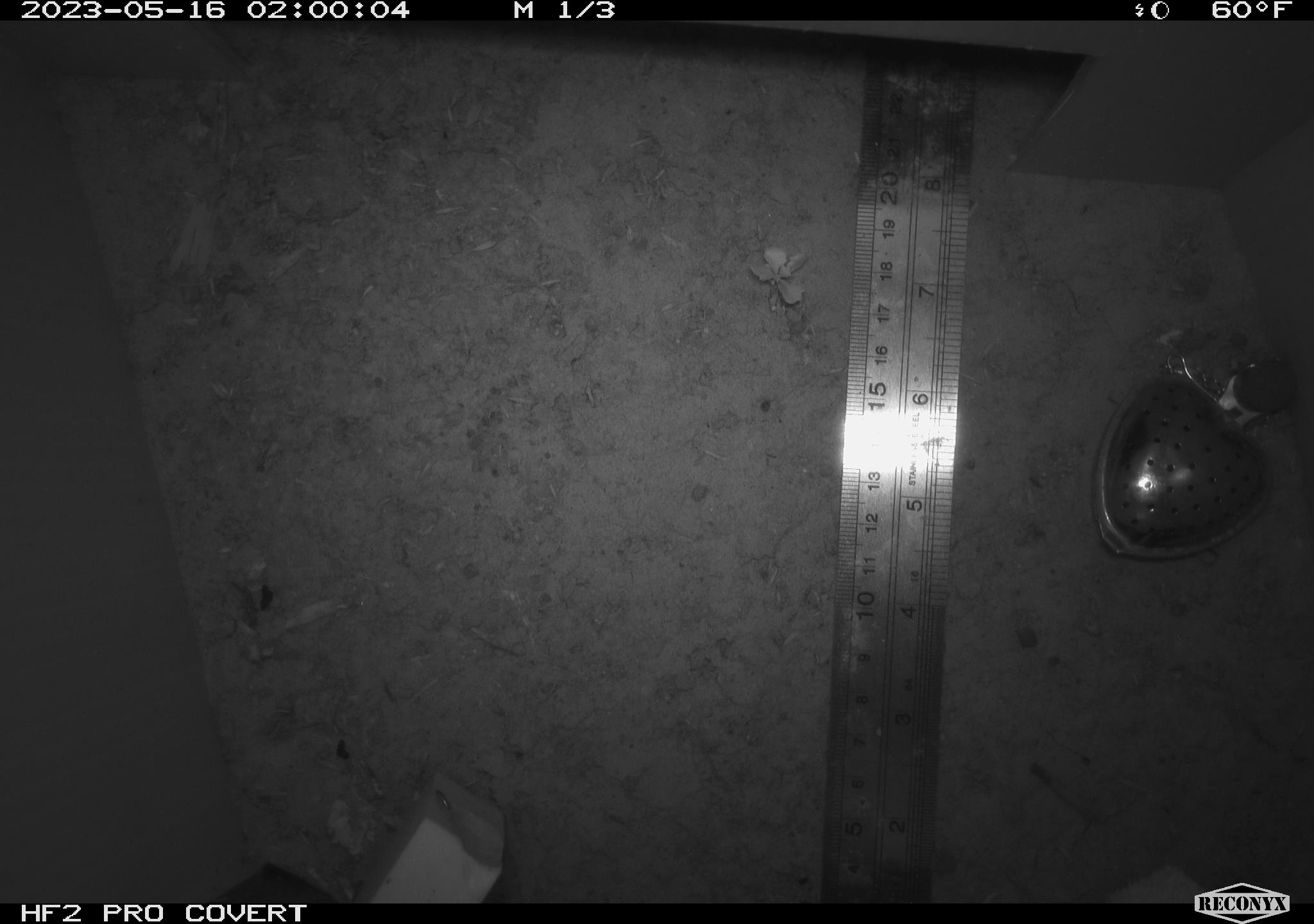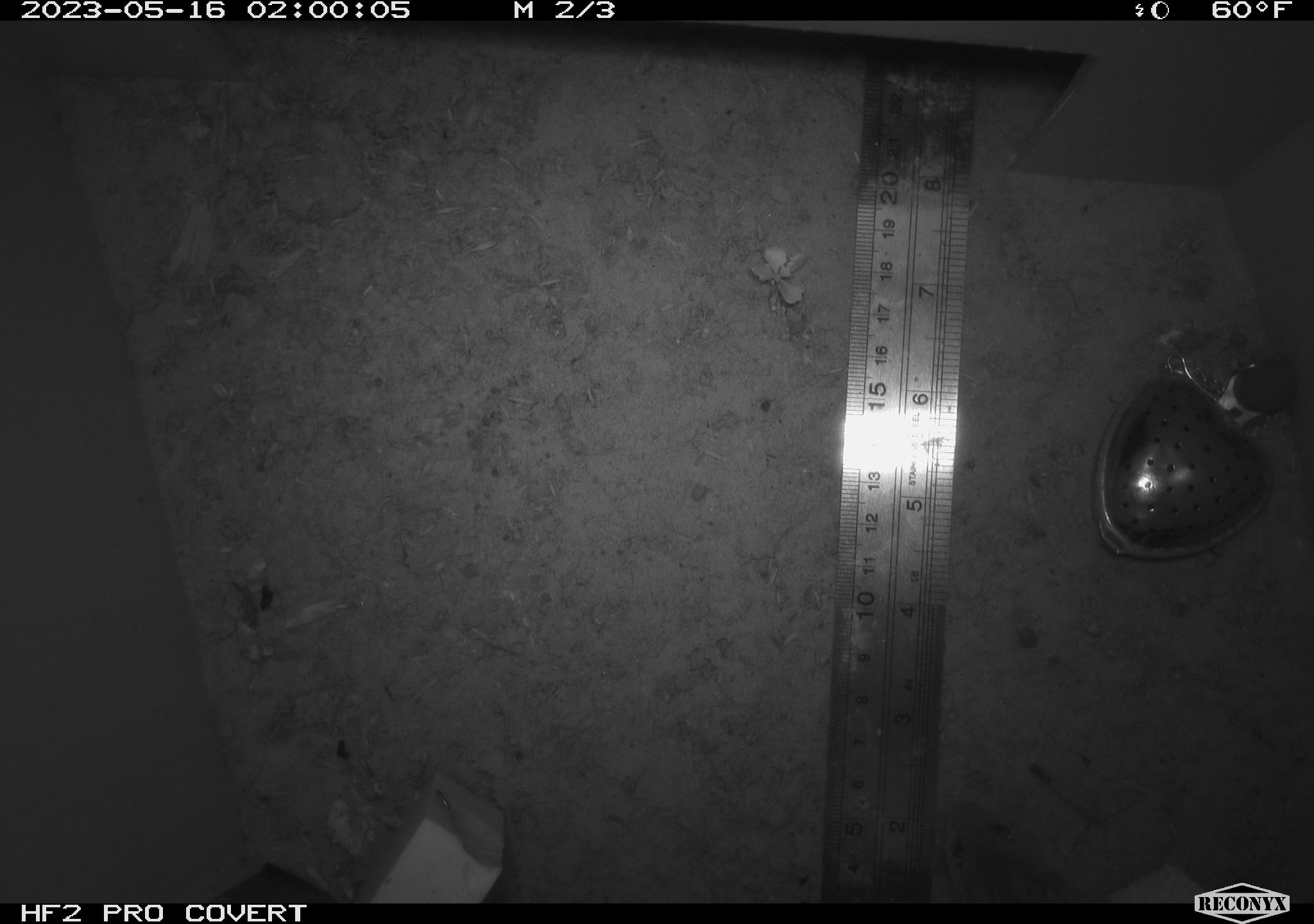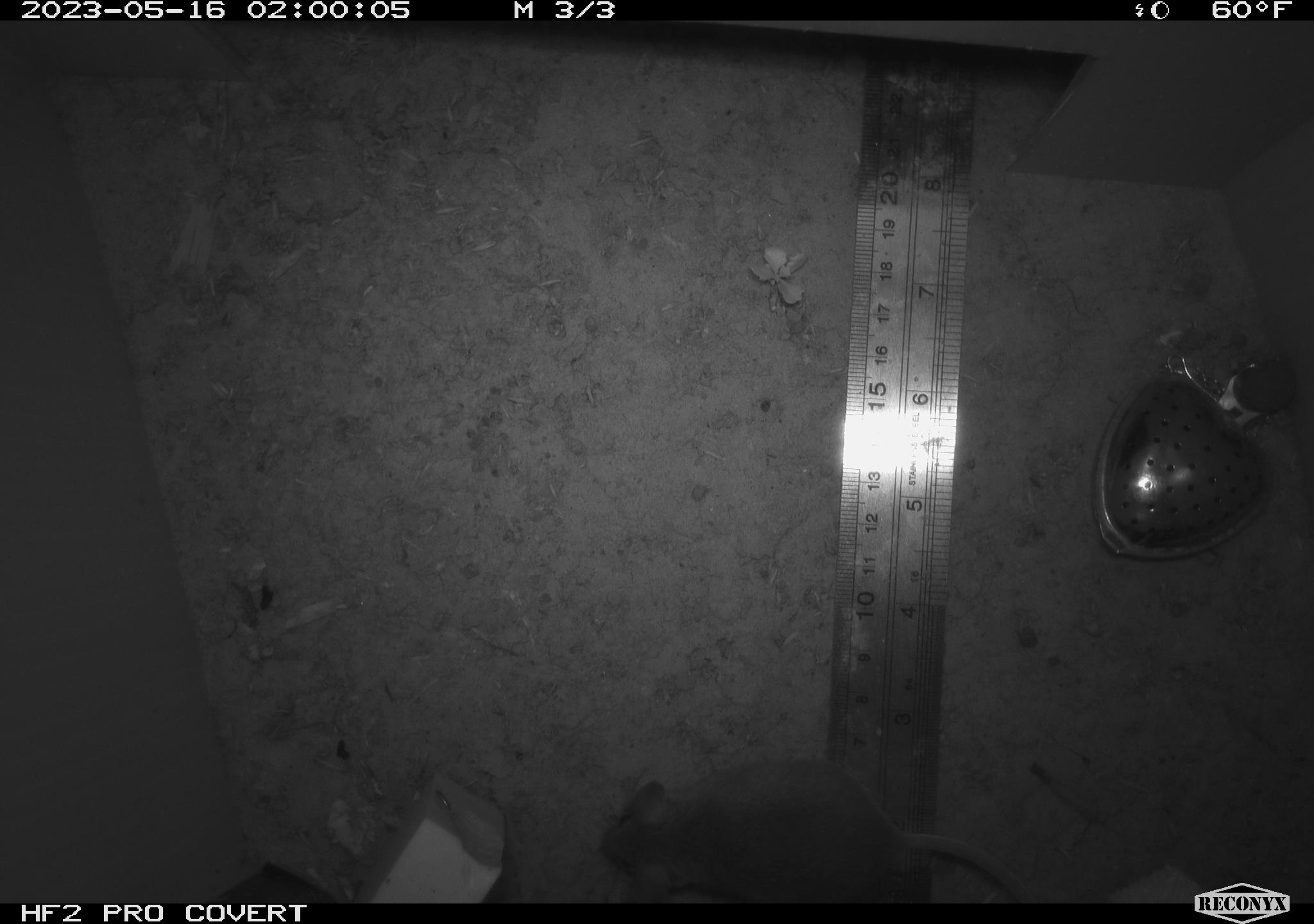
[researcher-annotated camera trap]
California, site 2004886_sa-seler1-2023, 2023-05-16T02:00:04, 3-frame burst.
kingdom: Animalia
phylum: Chordata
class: Mammalia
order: Rodentia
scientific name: Rodentia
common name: mouse species